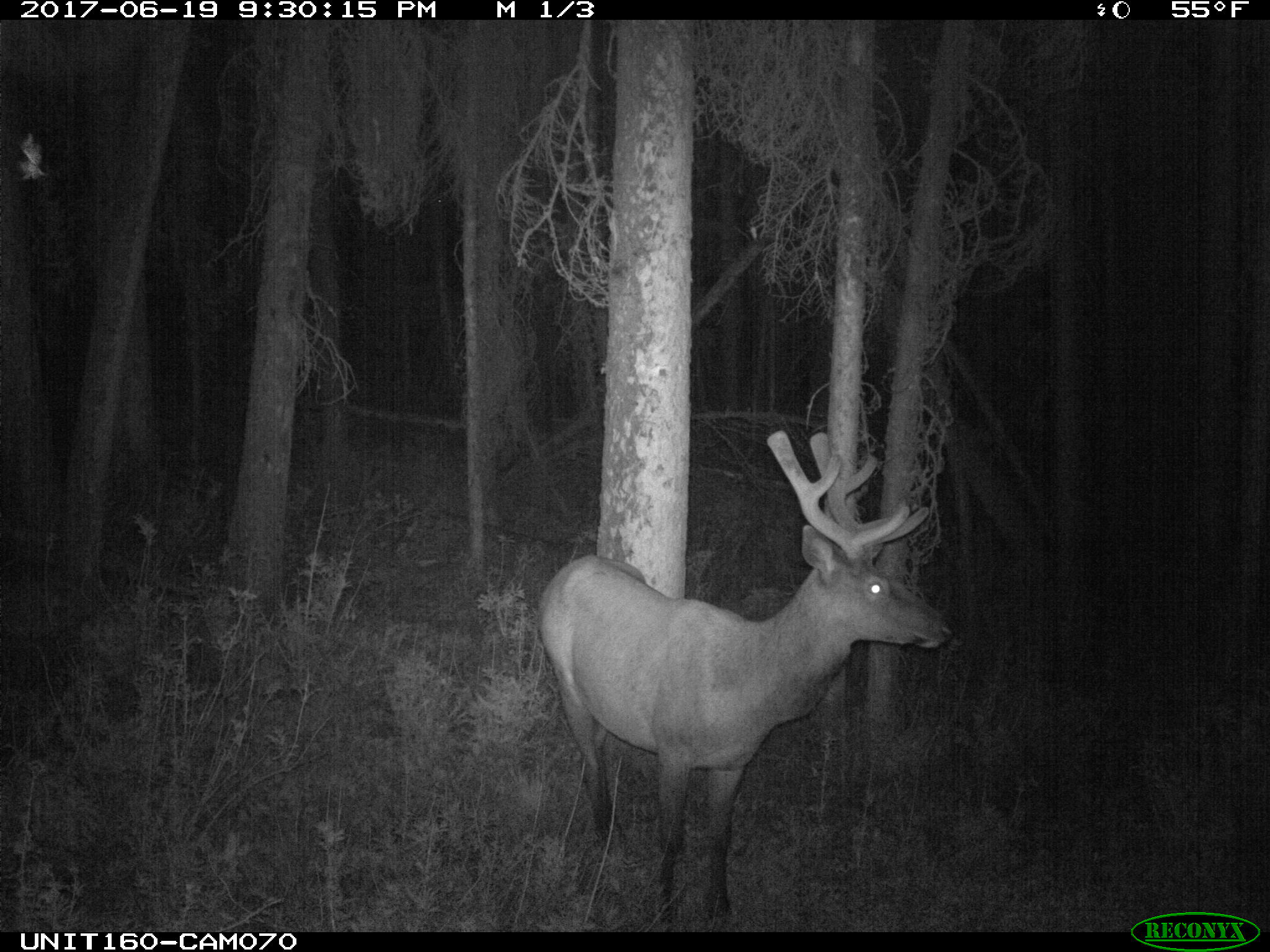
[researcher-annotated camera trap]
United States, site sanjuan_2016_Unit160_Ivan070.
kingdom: Animalia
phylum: Chordata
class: Mammalia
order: Artiodactyla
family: Cervidae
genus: Cervus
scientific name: Cervus elaphus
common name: red deer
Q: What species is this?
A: Cervus elaphus (red deer).